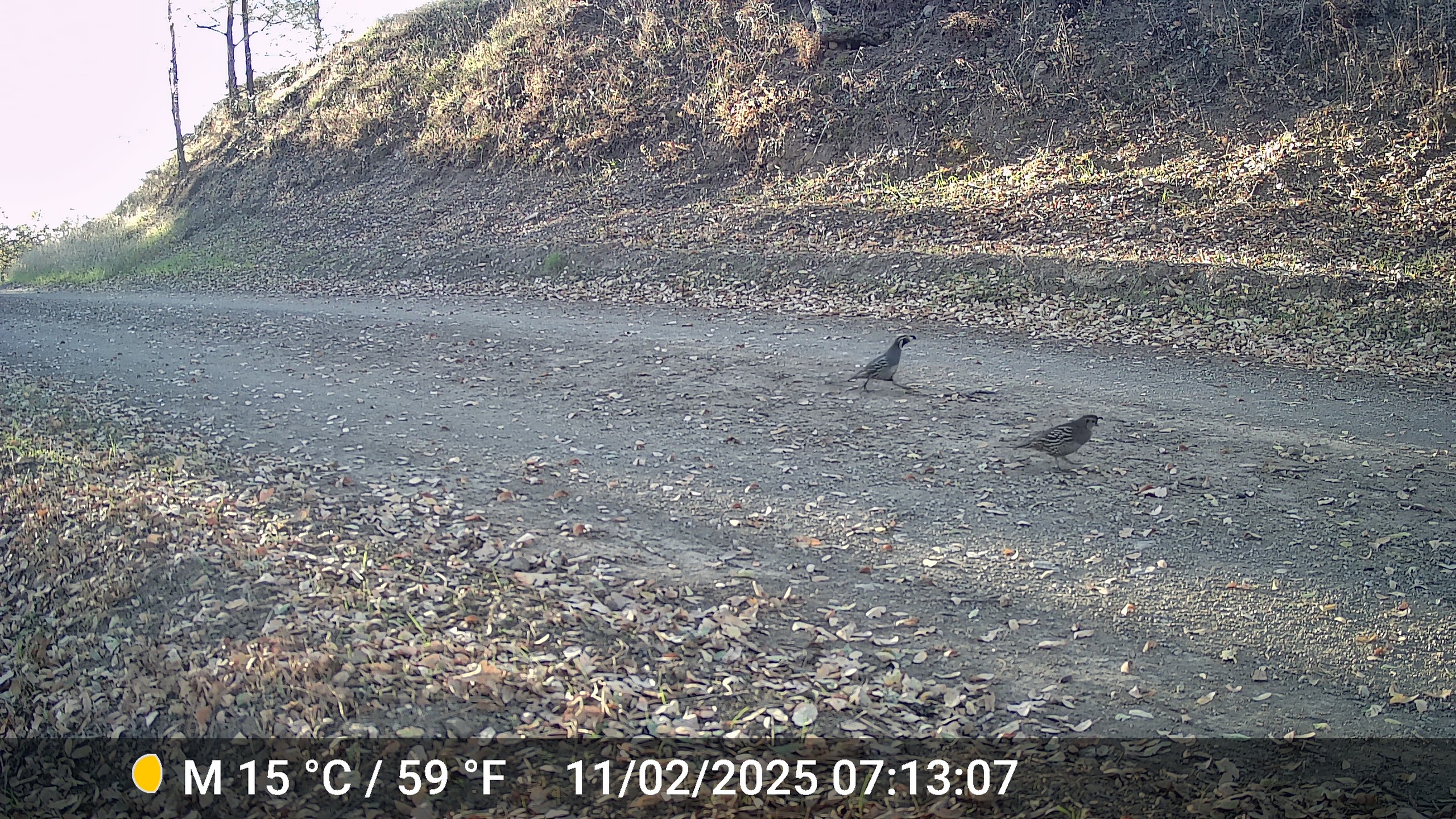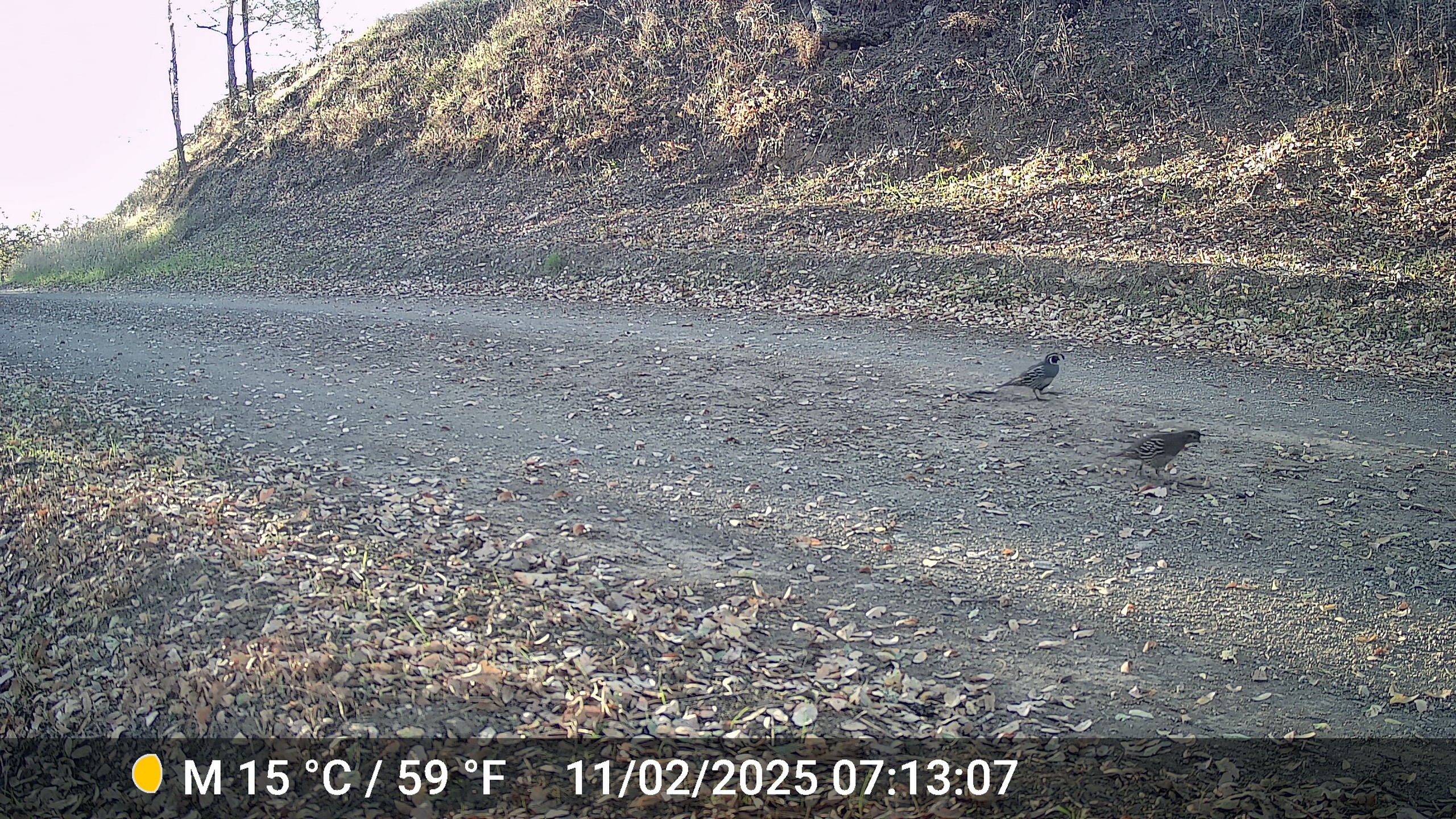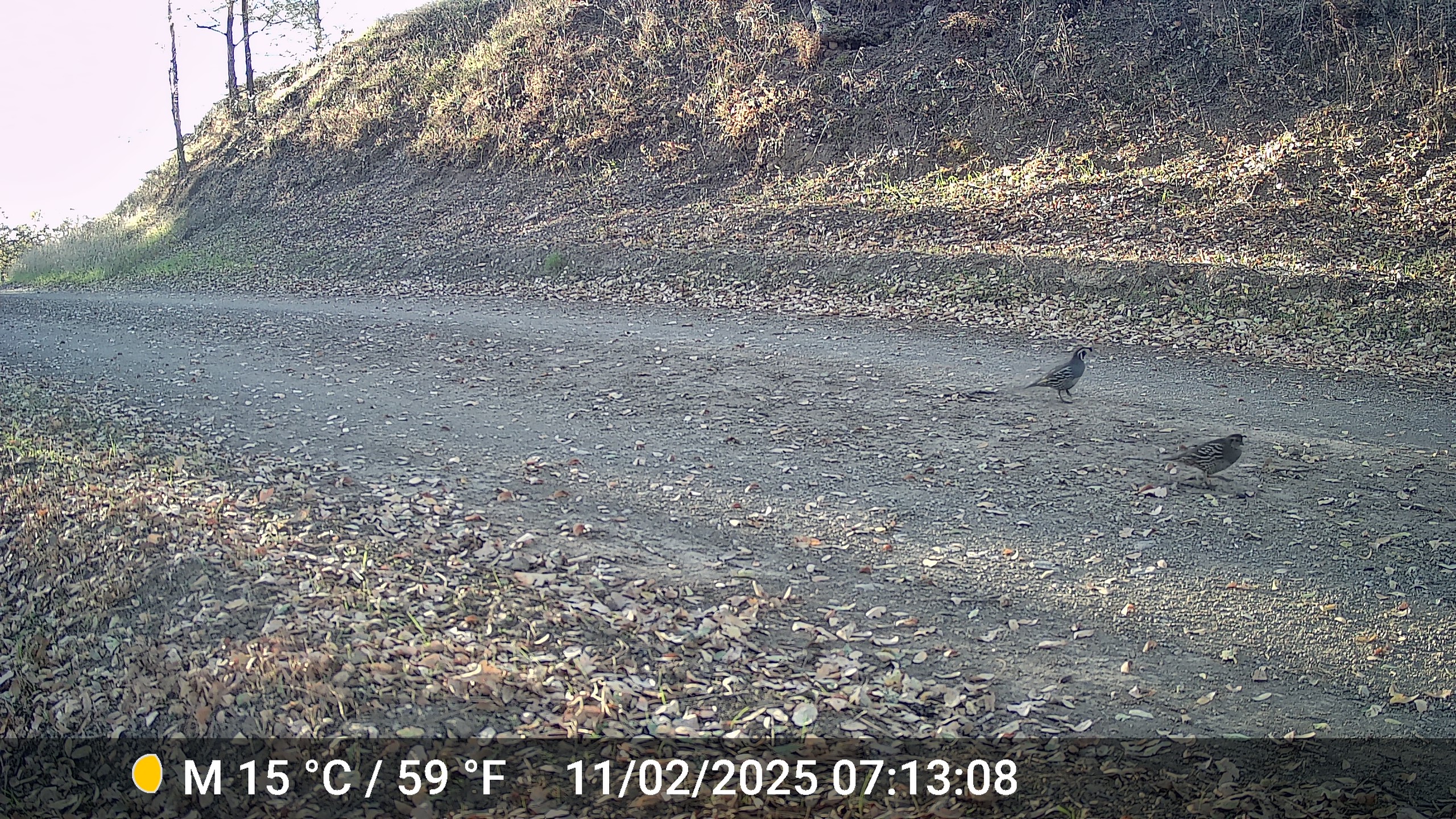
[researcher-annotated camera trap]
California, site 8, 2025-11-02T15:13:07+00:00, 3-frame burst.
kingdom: Animalia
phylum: Chordata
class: Aves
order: Galliformes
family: Odontophoridae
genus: Callipepla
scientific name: Callipepla californica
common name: california quail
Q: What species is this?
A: California quail (Callipepla californica).